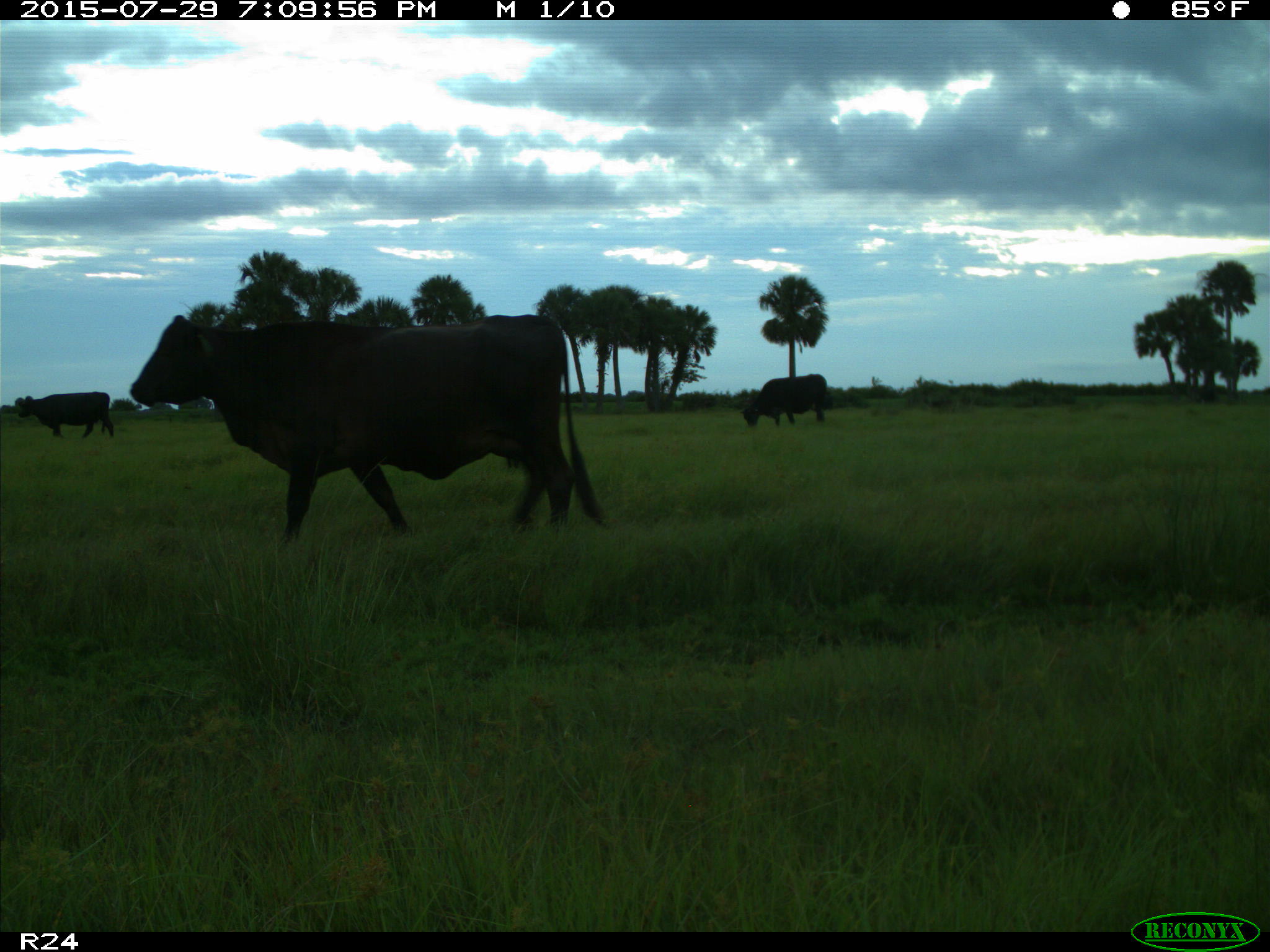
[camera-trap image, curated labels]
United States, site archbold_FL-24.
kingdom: Animalia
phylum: Chordata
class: Mammalia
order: Artiodactyla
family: Bovidae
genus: Bos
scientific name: Bos taurus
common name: domestic cow